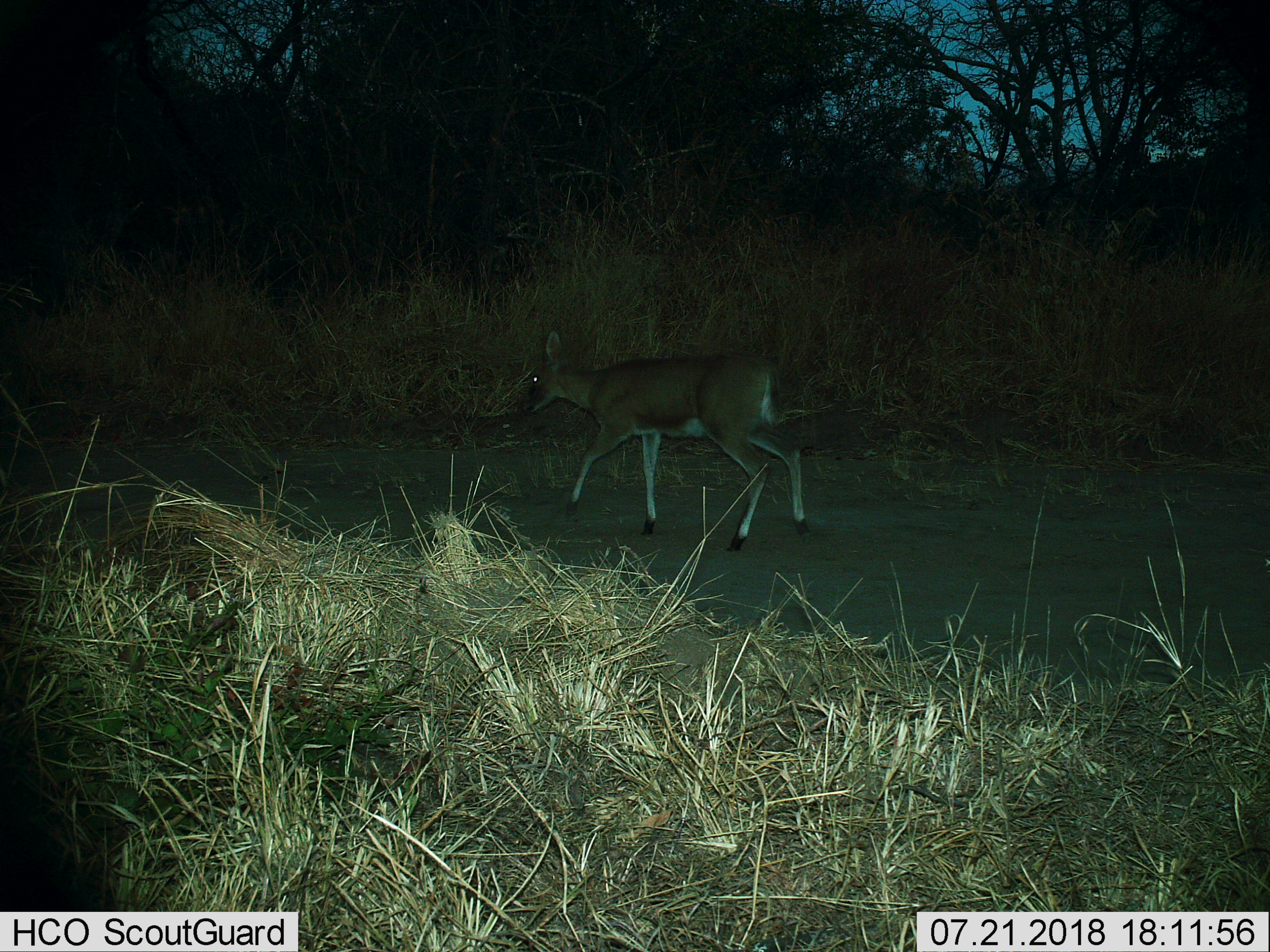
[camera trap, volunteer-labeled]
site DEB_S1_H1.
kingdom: Animalia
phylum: Chordata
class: Mammalia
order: Artiodactyla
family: Bovidae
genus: Sylvicapra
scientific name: Sylvicapra grimmia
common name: common duiker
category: duikercommongrey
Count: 1.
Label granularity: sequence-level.